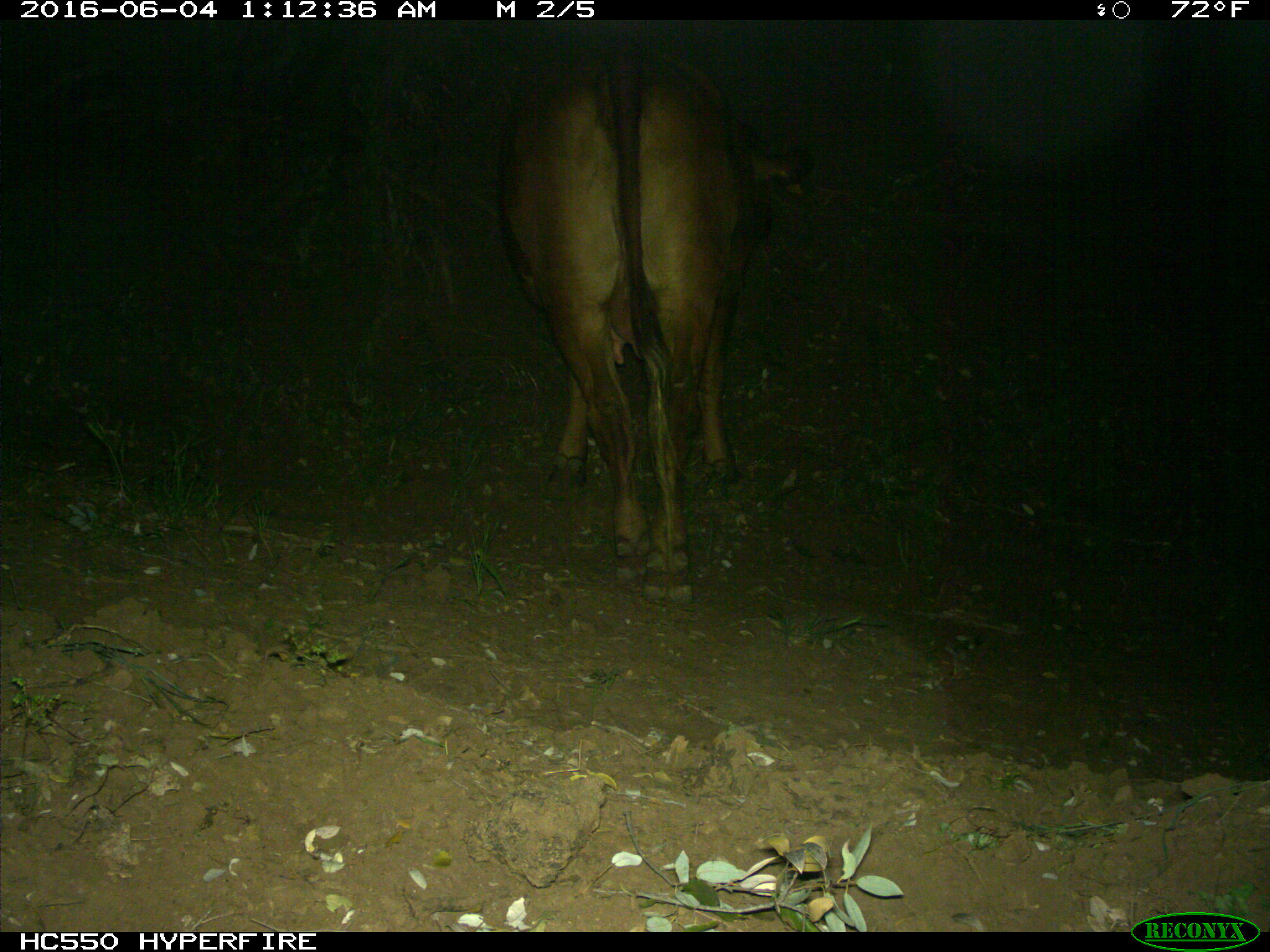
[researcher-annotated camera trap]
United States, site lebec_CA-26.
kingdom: Animalia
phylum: Chordata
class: Mammalia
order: Artiodactyla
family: Bovidae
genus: Bos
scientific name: Bos taurus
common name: domestic cow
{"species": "Bos taurus (domestic cow)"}